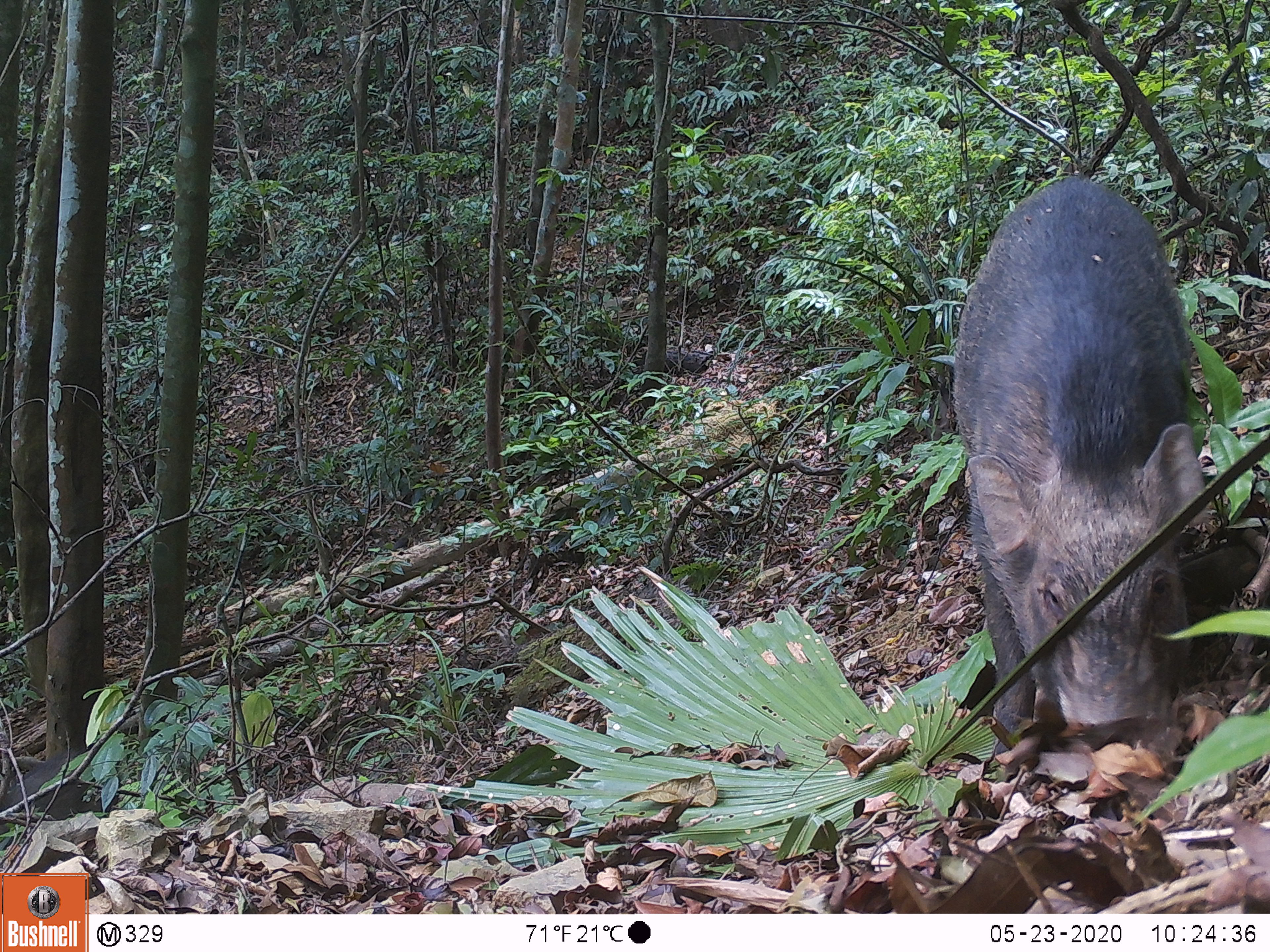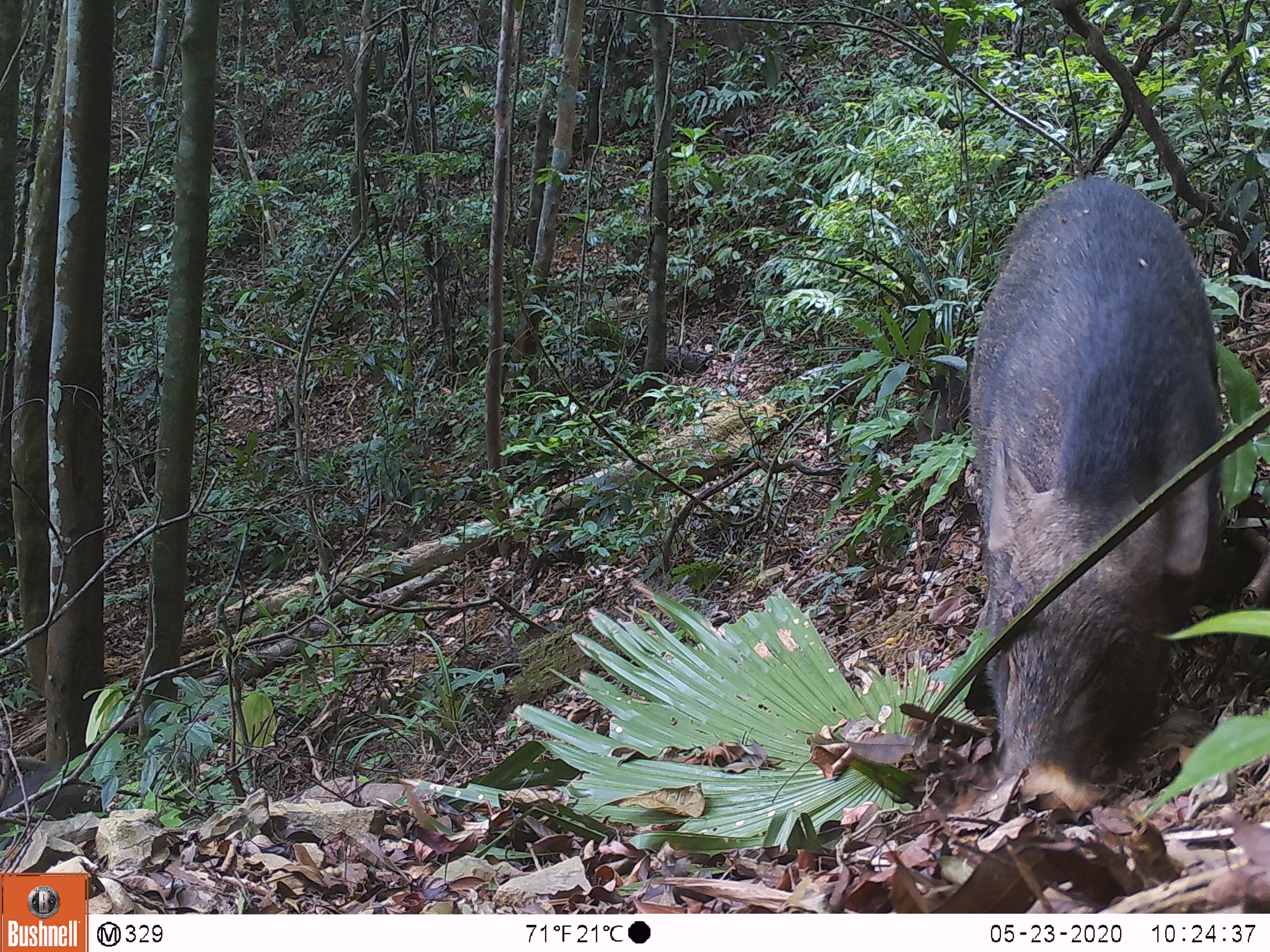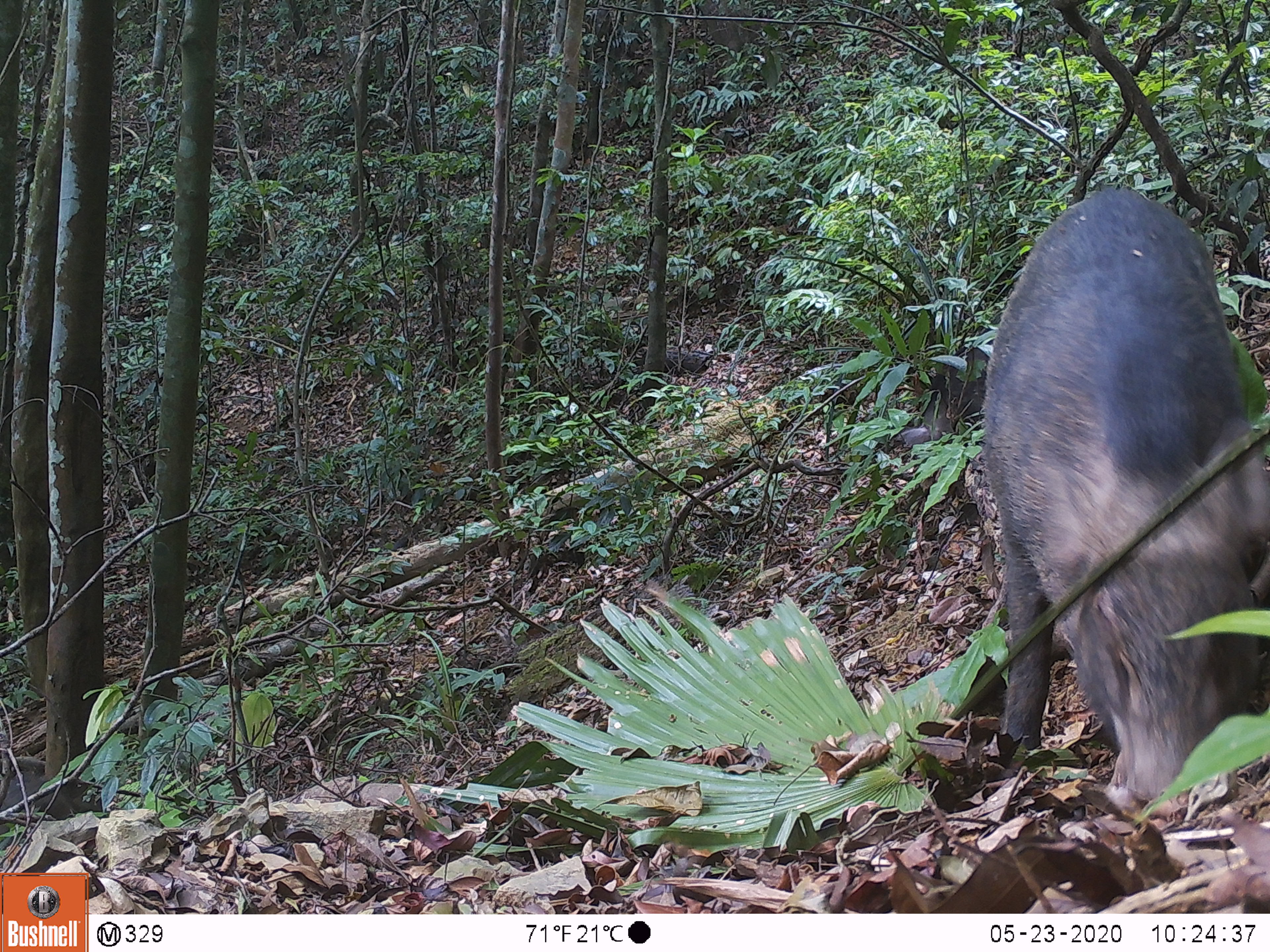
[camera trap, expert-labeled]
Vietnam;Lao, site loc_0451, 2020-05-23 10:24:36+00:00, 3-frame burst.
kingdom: Animalia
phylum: Chordata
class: Mammalia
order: Artiodactyla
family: Suidae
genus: Sus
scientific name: Sus scrofa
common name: eurasian wild pig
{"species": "eurasian wild pig (Sus scrofa)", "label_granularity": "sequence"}